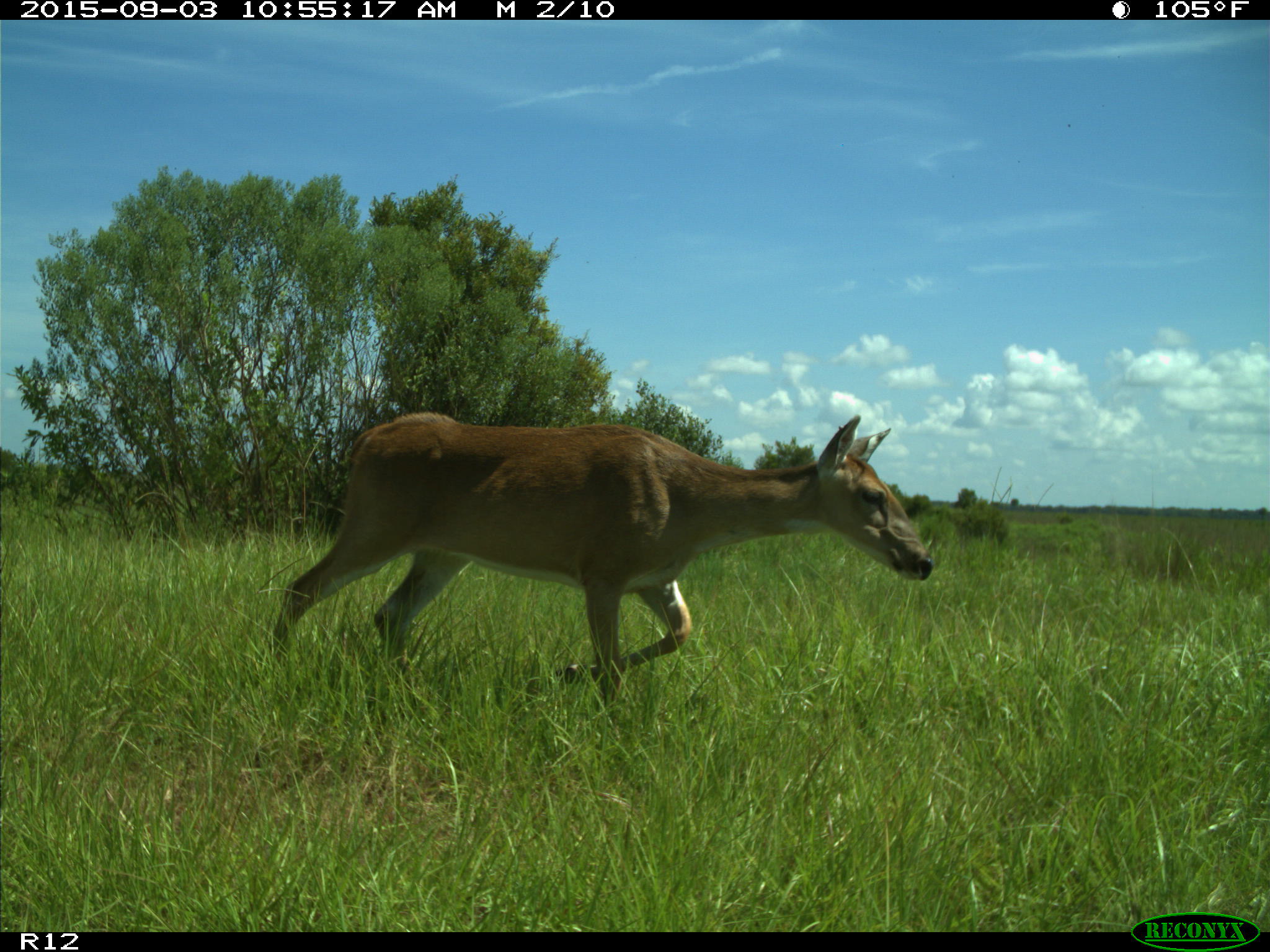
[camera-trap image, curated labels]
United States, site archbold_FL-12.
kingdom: Animalia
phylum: Chordata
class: Mammalia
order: Artiodactyla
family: Cervidae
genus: Odocoileus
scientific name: Odocoileus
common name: deer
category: unidentified deer